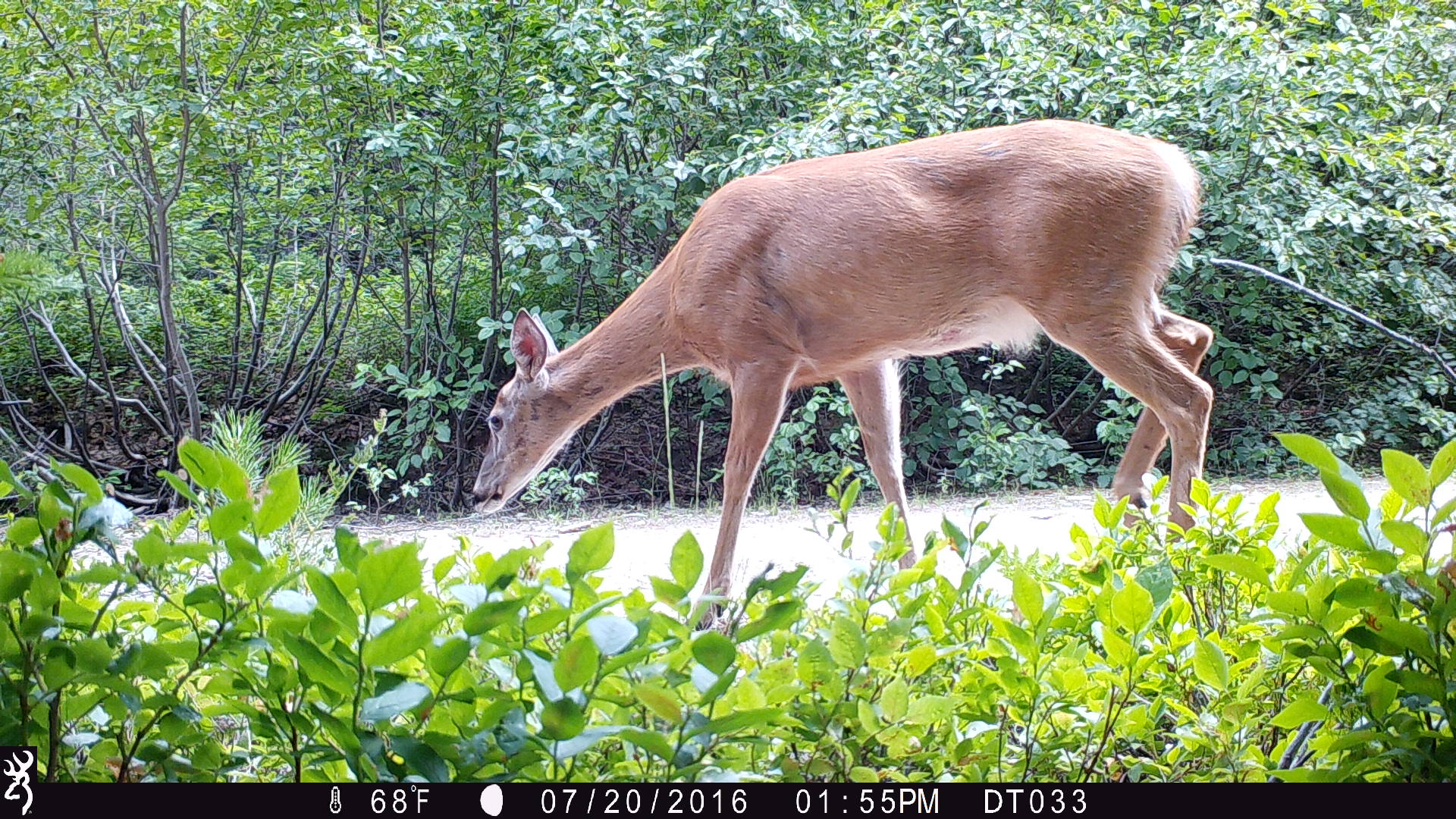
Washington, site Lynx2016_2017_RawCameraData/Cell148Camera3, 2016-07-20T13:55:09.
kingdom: Animalia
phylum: Chordata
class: Mammalia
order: Artiodactyla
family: Cervidae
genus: Odocoileus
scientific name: Odocoileus hemionus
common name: mule deer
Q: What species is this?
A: Odocoileus hemionus (mule deer).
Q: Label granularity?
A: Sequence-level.